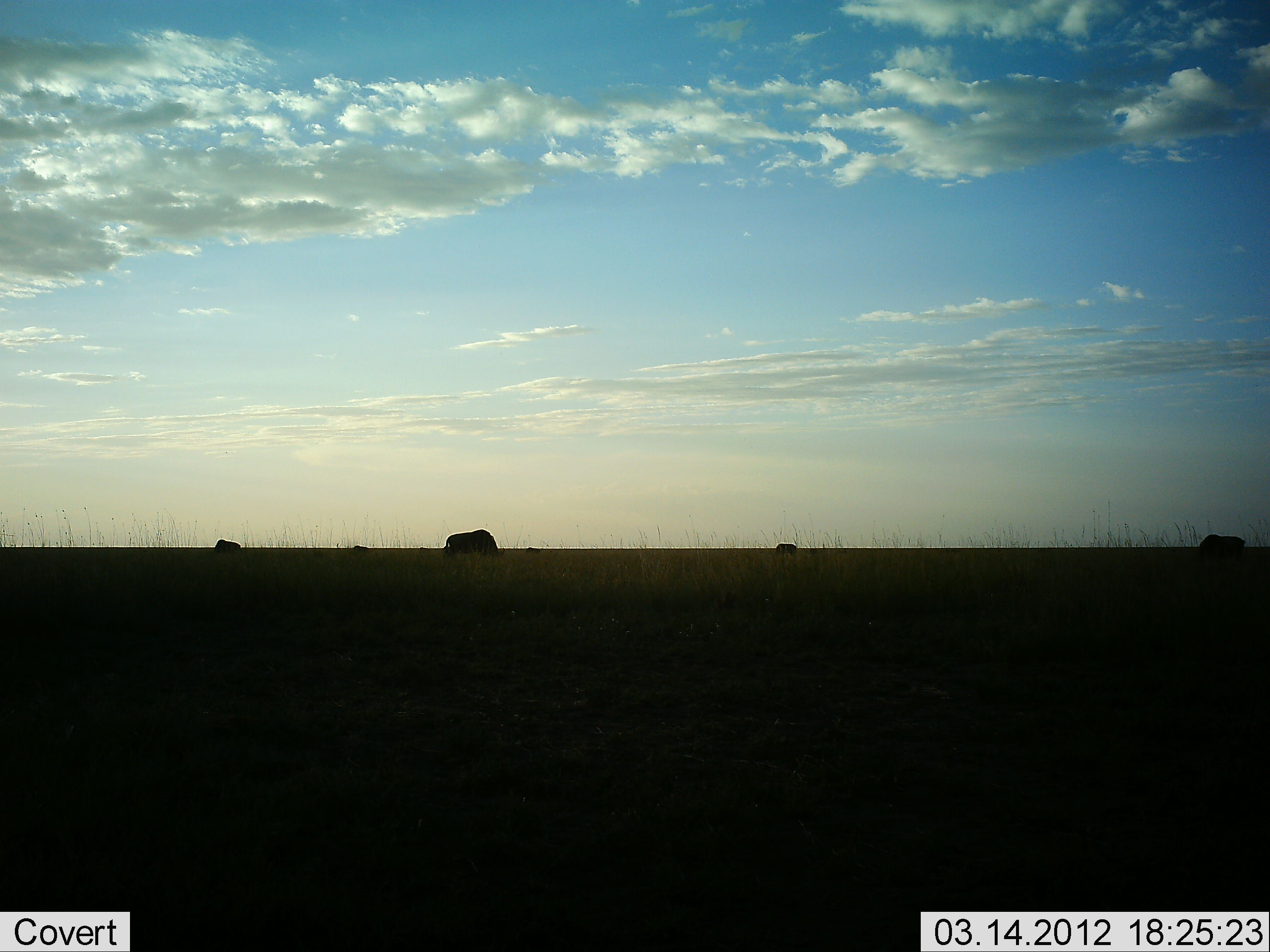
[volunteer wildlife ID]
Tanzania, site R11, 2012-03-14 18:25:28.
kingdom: Animalia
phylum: Chordata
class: Mammalia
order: Artiodactyla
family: Bovidae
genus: Connochaetes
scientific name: Connochaetes taurinus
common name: blue wildebeest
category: wildebeest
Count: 4.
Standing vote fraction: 31%.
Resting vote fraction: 0%.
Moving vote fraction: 0%.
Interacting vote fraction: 0%.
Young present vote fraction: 0%.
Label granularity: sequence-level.